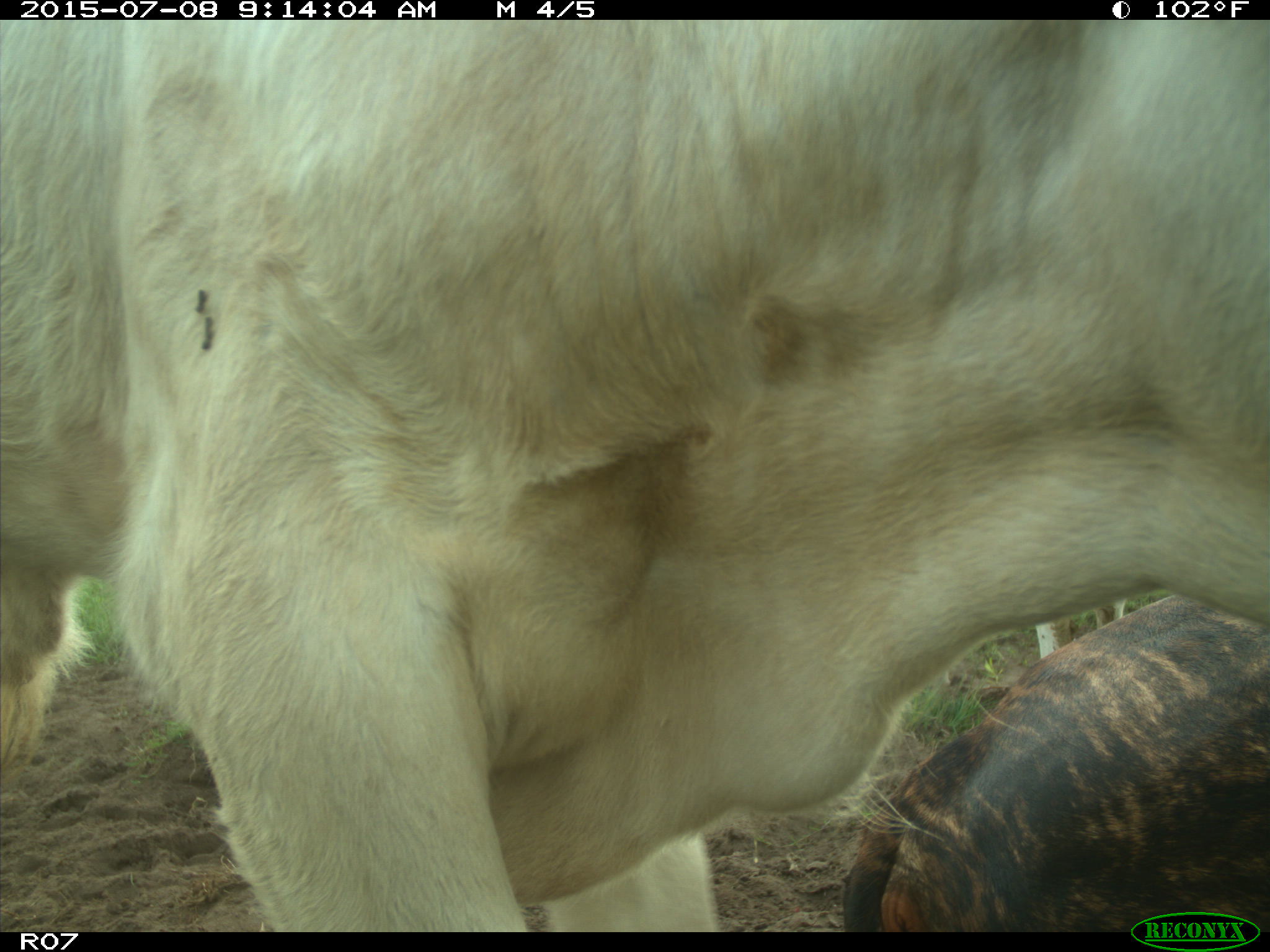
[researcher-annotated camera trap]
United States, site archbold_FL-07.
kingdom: Animalia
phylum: Chordata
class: Mammalia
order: Artiodactyla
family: Bovidae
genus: Bos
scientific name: Bos taurus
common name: domestic cow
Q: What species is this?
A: Bos taurus (domestic cow).